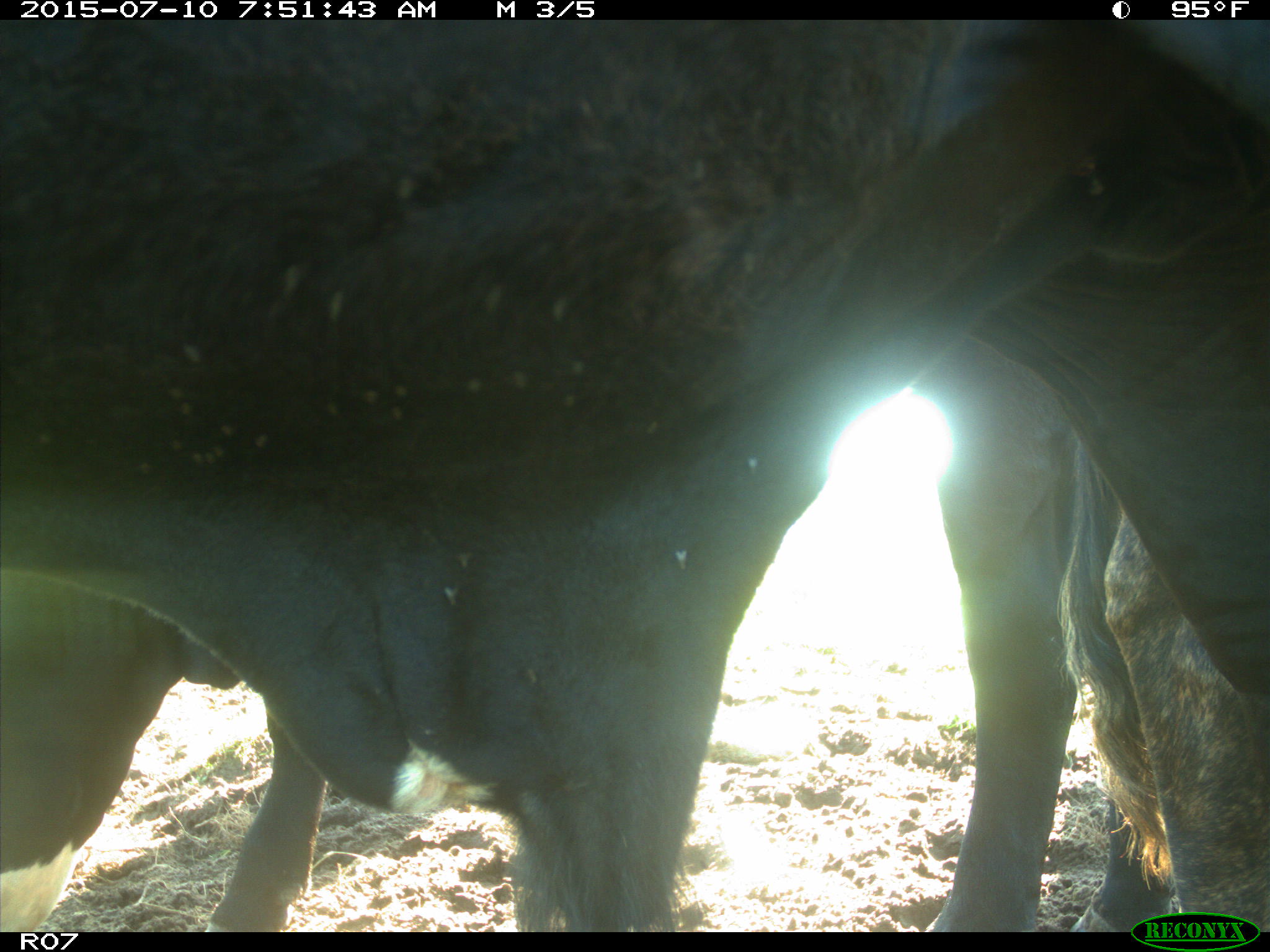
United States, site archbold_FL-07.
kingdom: Animalia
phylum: Chordata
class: Mammalia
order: Artiodactyla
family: Bovidae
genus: Bos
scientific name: Bos taurus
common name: domestic cow